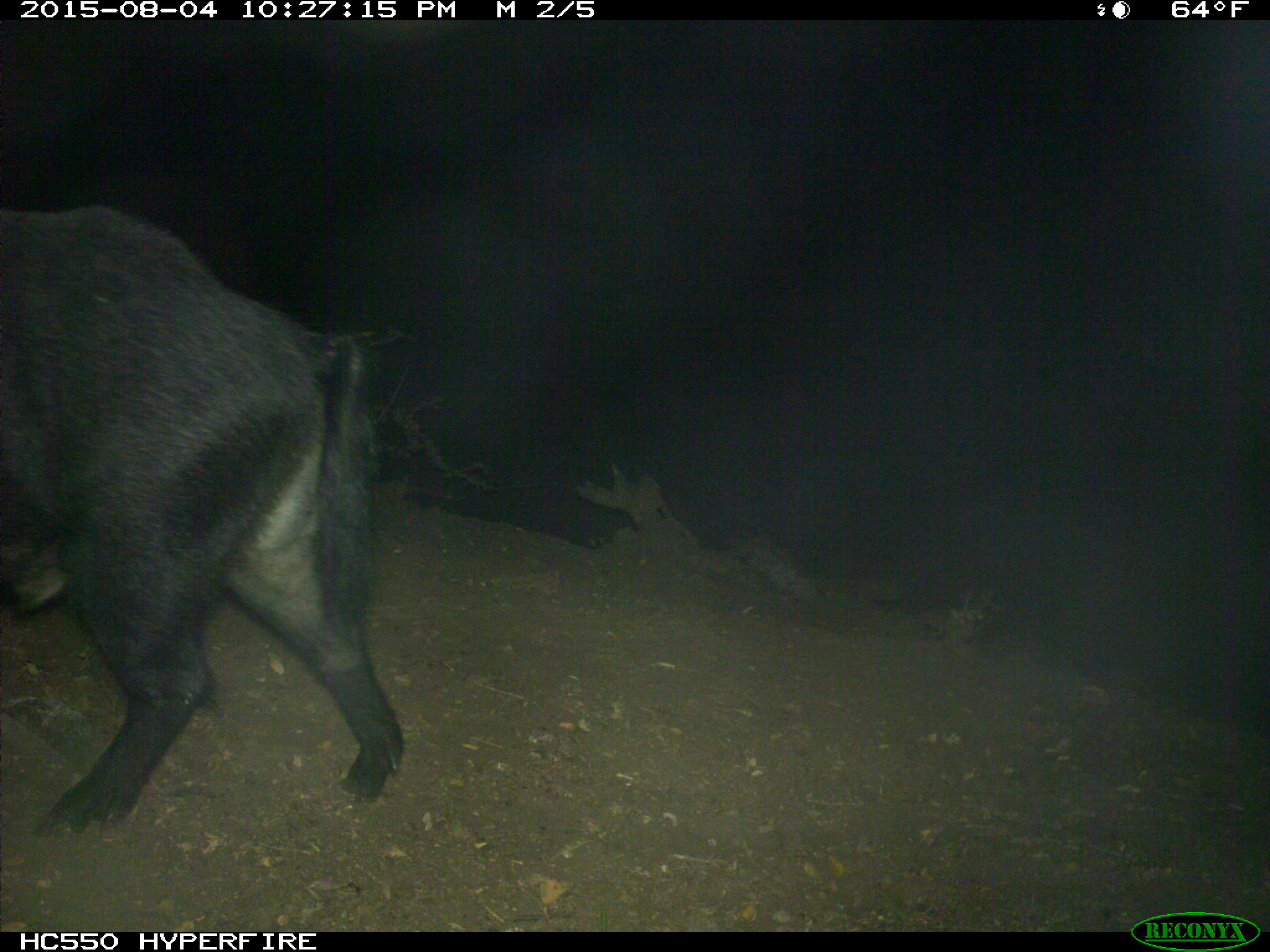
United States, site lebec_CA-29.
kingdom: Animalia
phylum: Chordata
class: Mammalia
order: Artiodactyla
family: Suidae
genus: Sus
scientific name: Sus scrofa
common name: wild boar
Sus scrofa (wild boar).